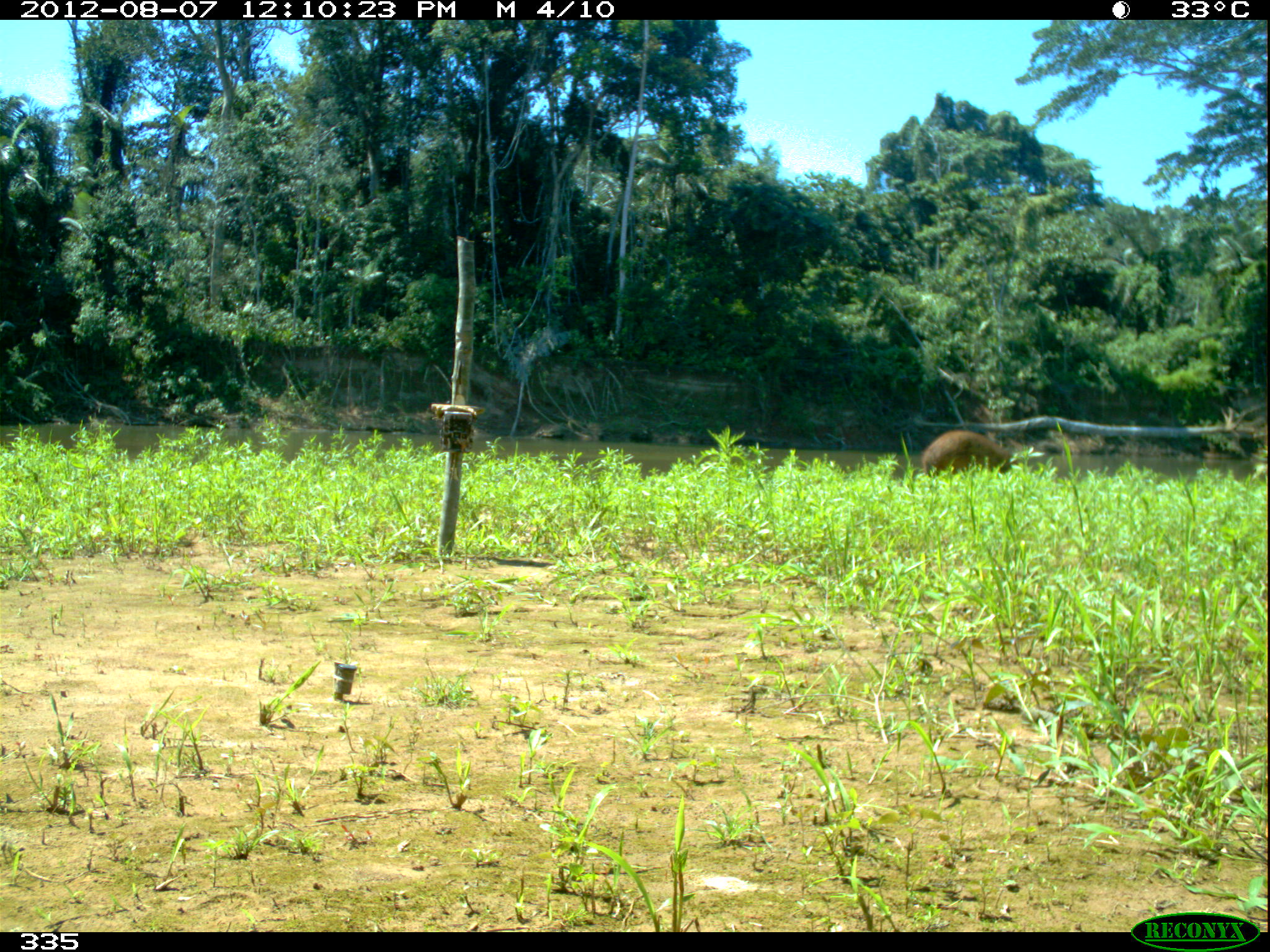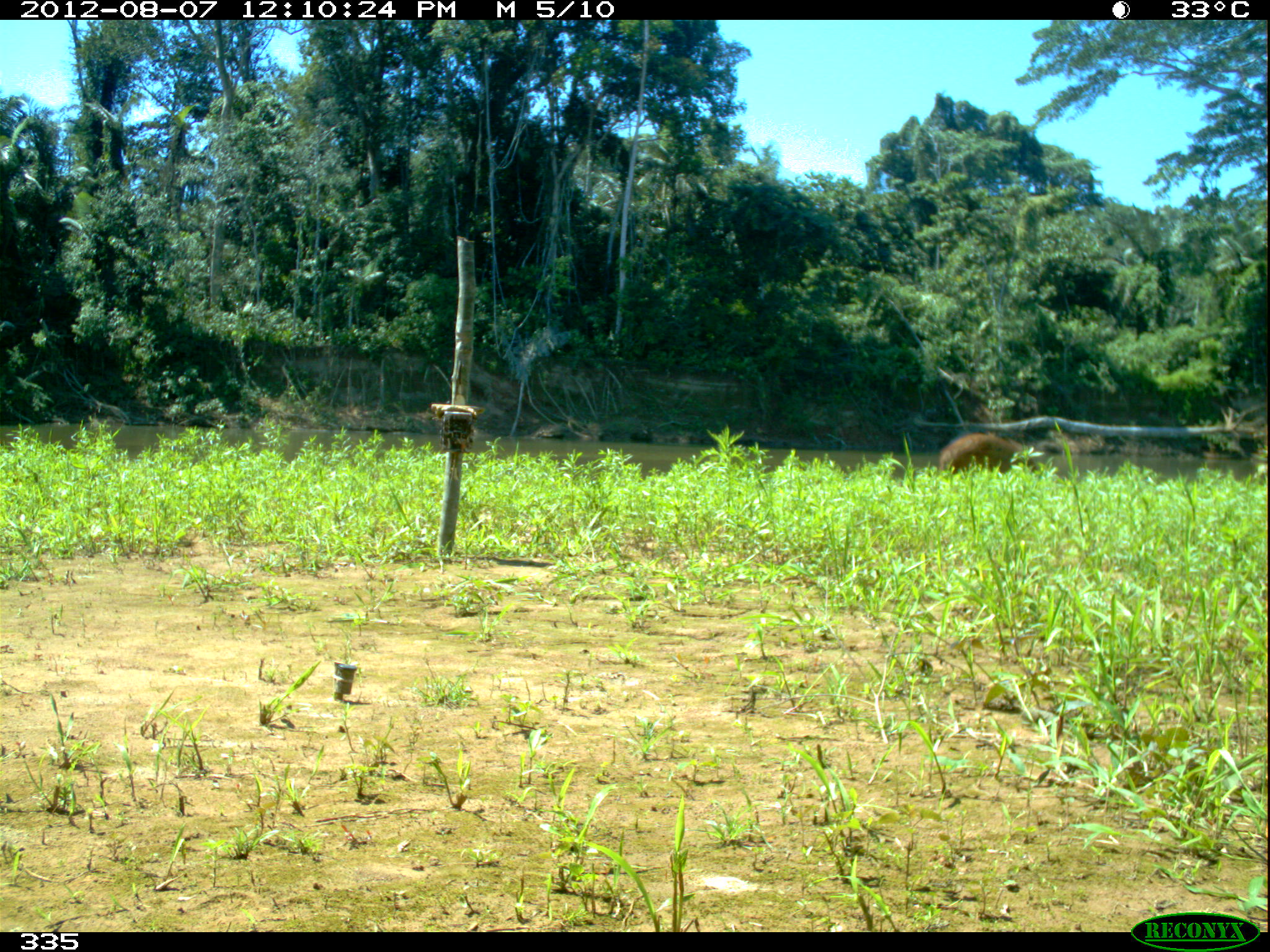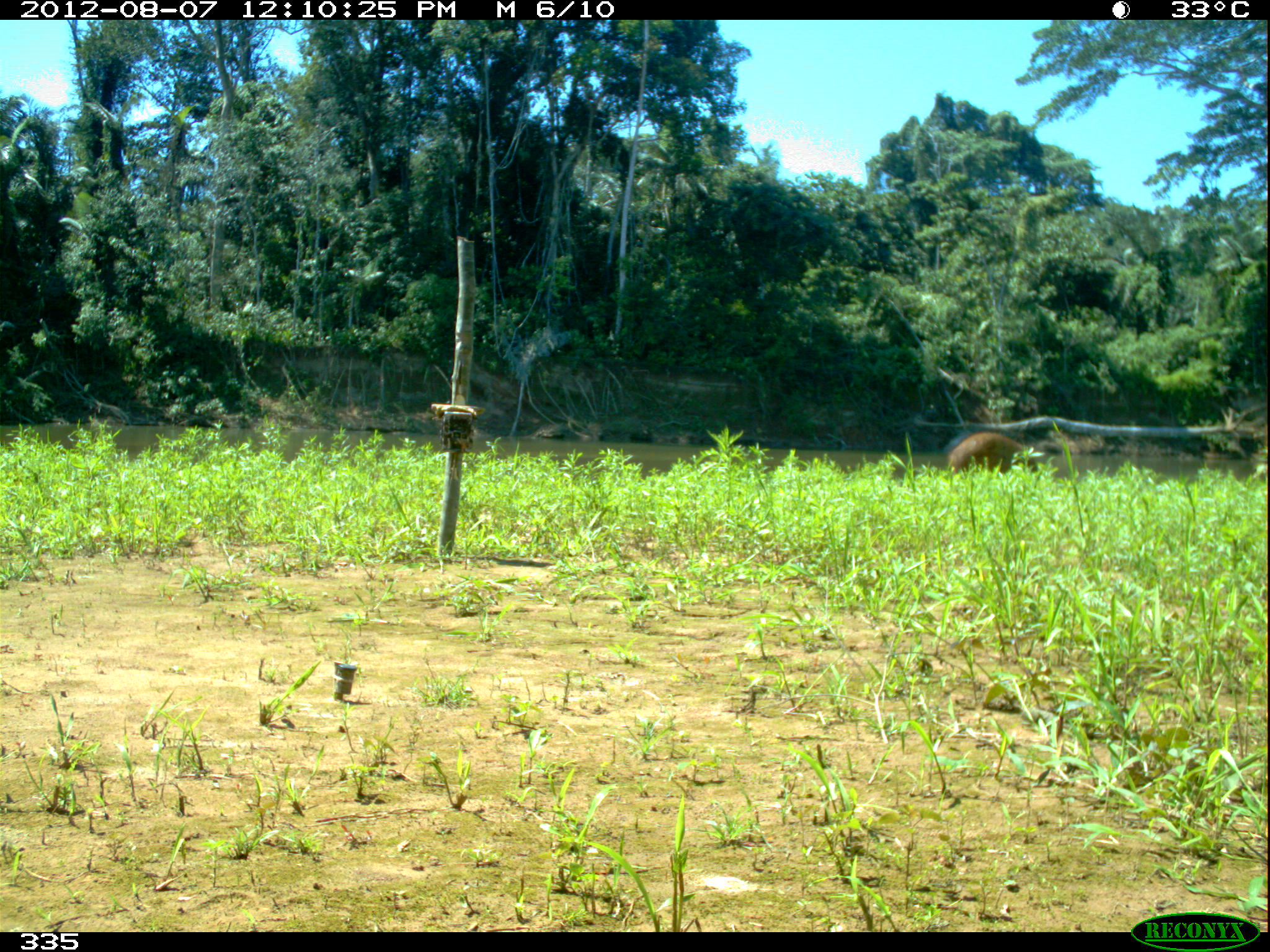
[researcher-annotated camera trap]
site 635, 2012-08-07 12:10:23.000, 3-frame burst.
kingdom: Animalia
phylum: Chordata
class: Mammalia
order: Rodentia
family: Caviidae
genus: Hydrochoerus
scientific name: Hydrochoerus hydrochaeris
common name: capybara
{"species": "Hydrochoerus hydrochaeris (capybara)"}